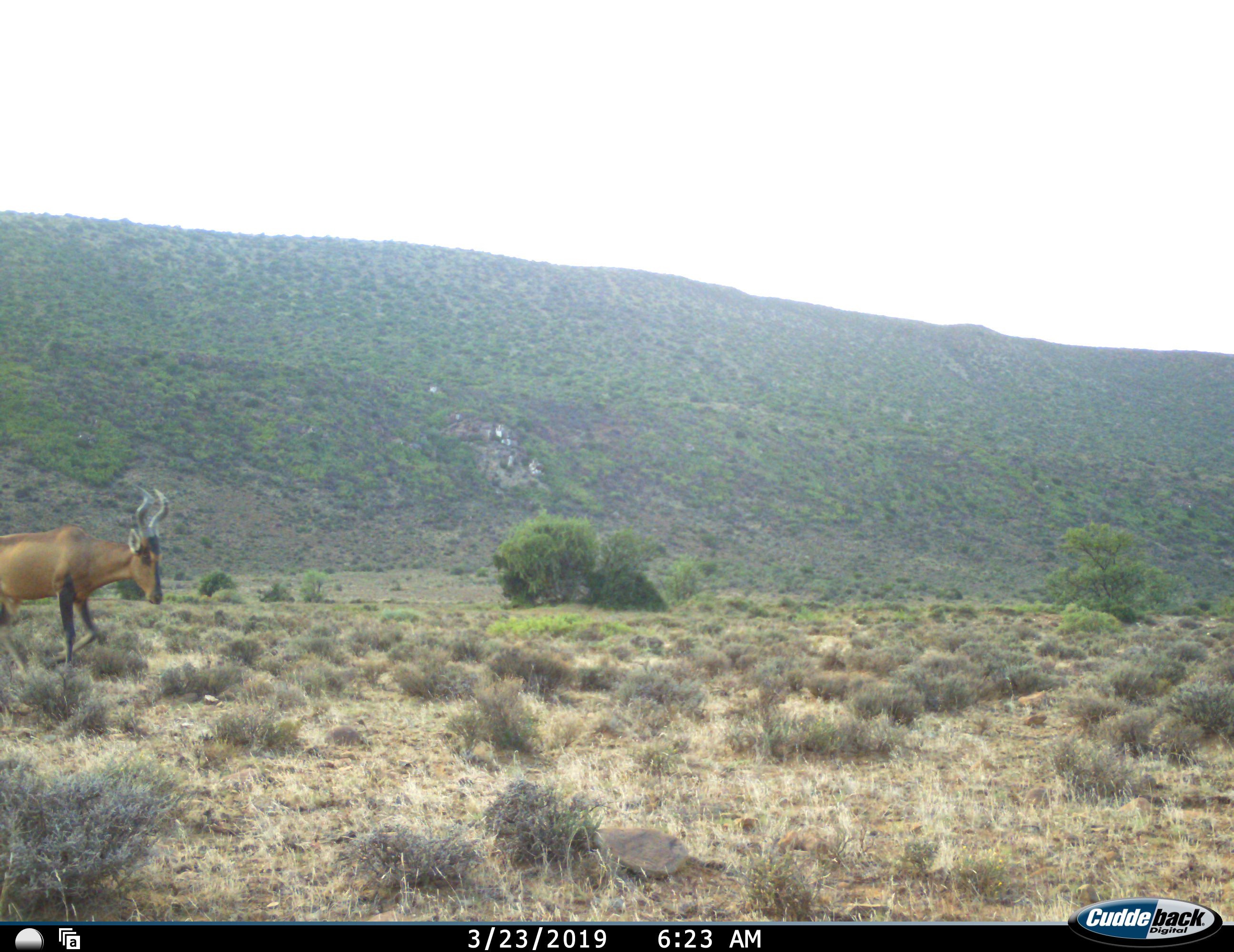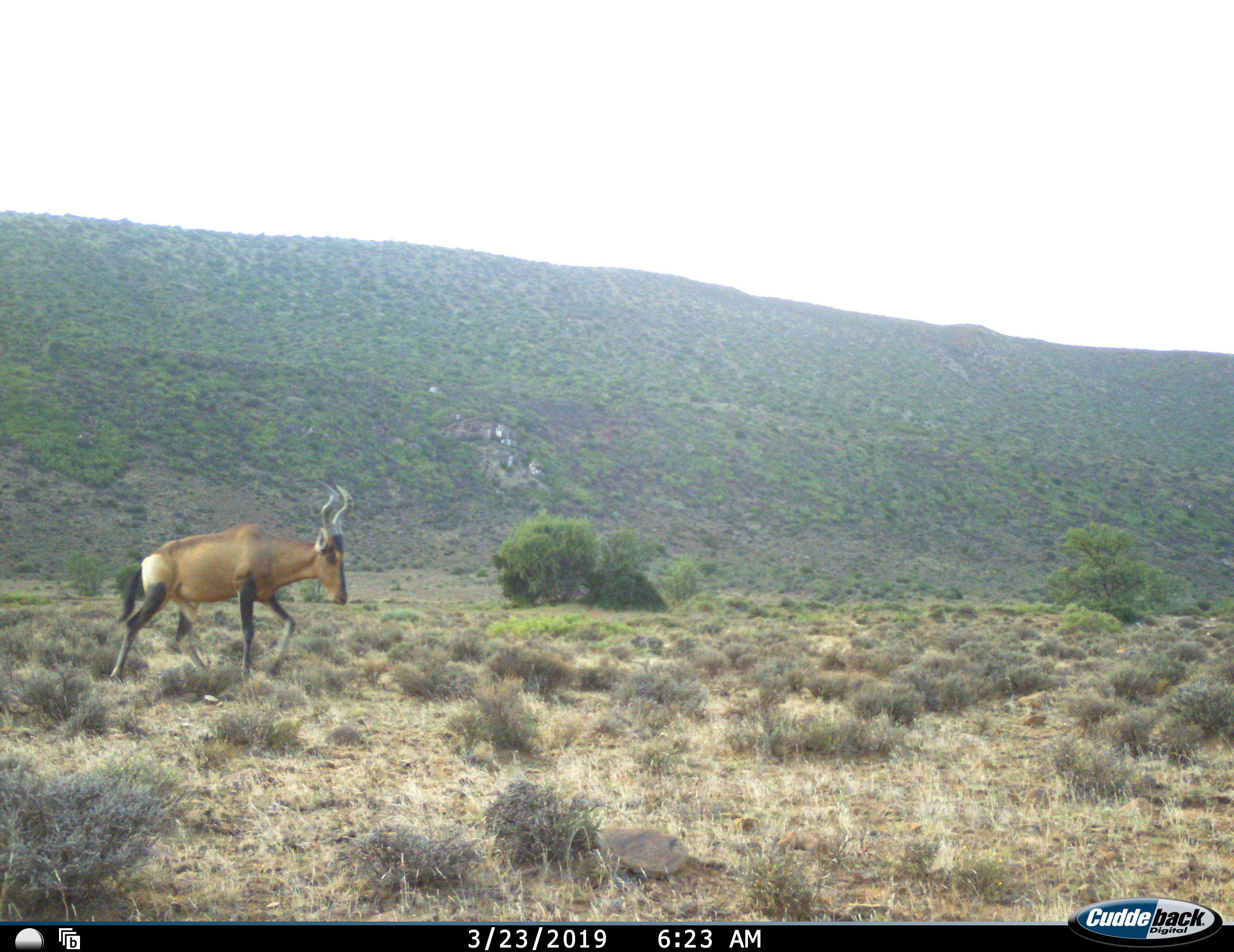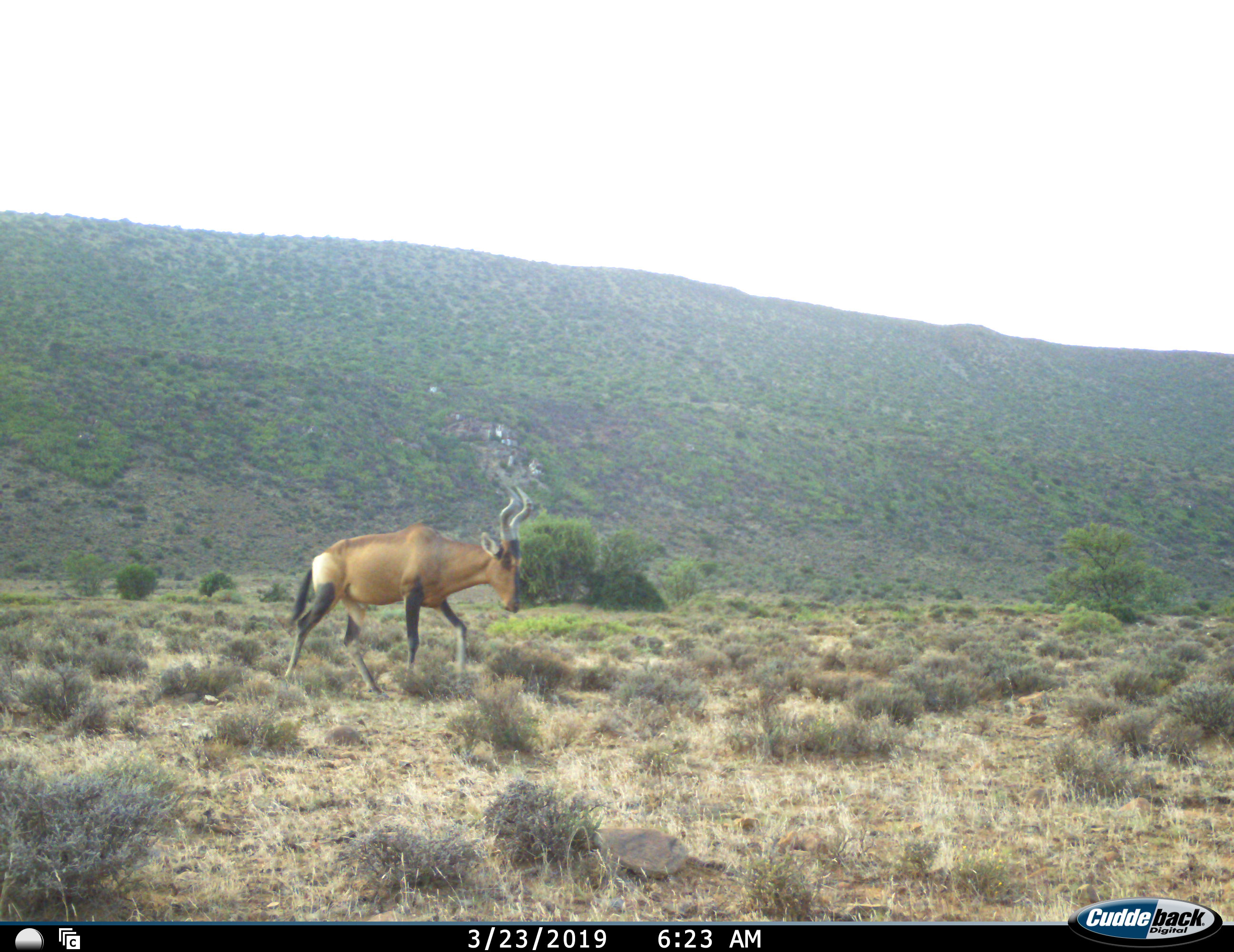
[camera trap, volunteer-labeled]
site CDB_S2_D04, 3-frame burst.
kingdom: Animalia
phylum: Chordata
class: Mammalia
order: Artiodactyla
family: Bovidae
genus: Alcelaphus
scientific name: Alcelaphus buselaphus caama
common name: red hartebeest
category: hartebeestred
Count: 1.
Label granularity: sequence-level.